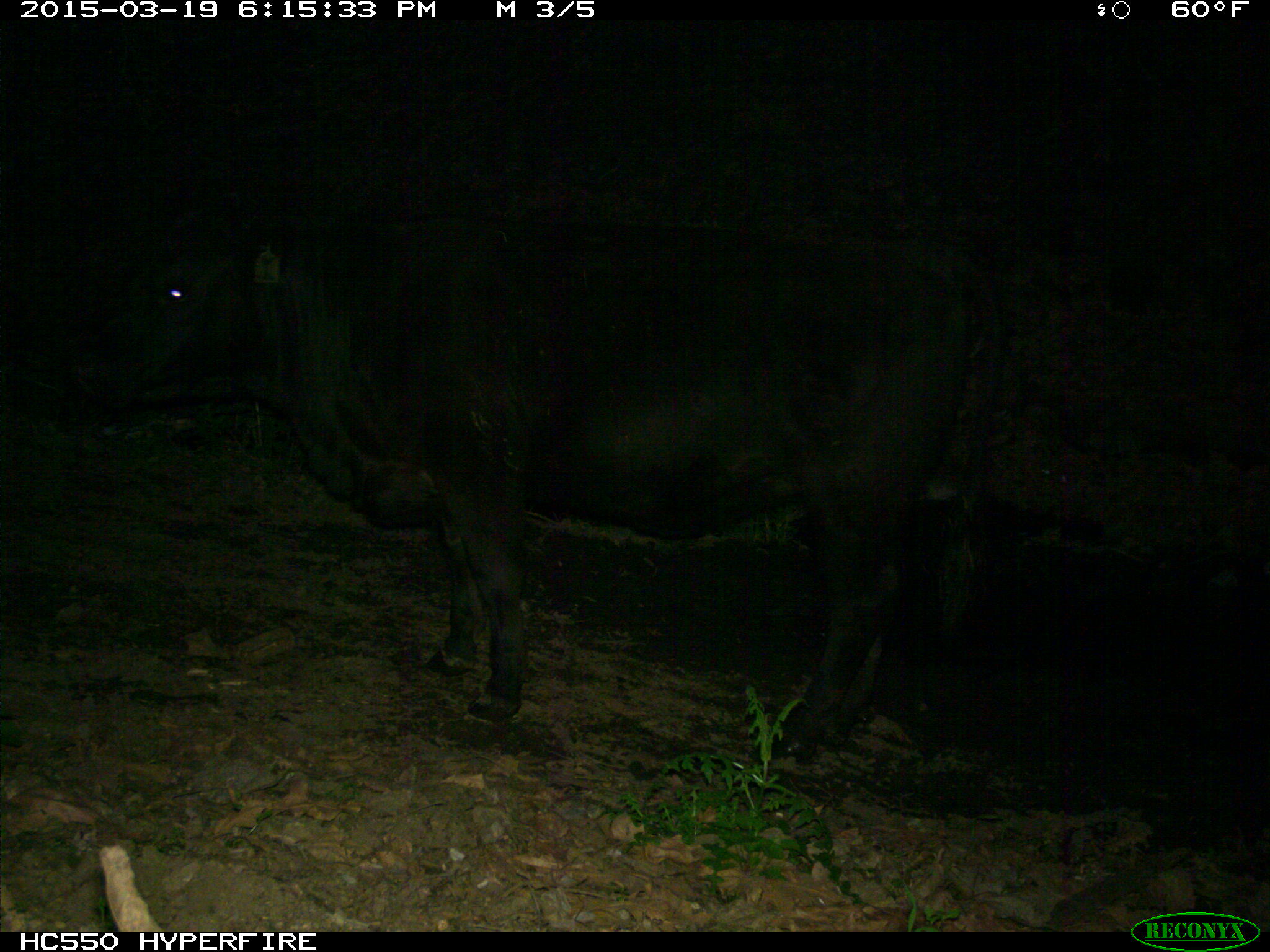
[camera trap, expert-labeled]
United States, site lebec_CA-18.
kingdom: Animalia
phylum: Chordata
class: Mammalia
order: Artiodactyla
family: Bovidae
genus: Bos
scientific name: Bos taurus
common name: domestic cow